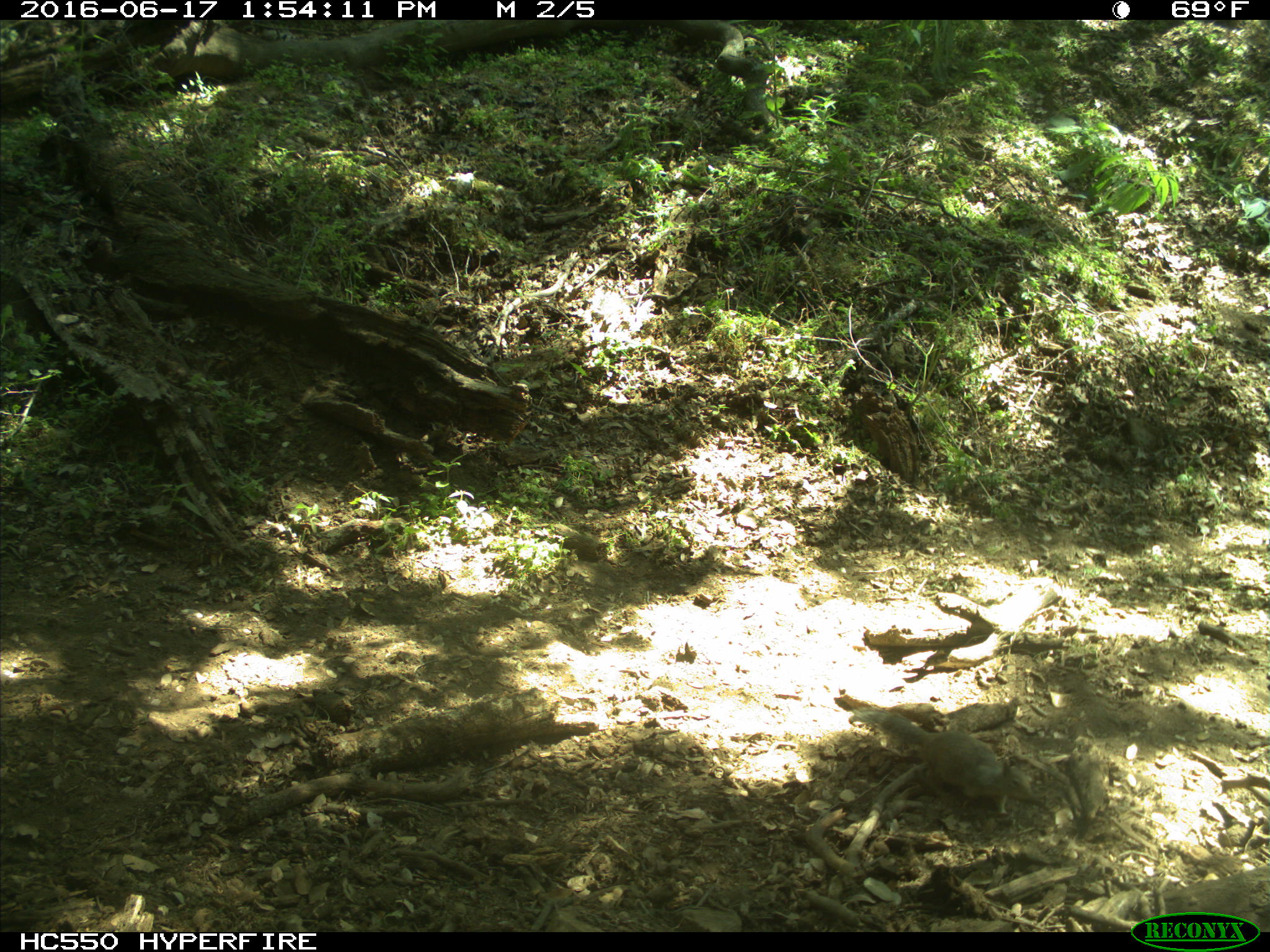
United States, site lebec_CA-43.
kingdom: Animalia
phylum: Chordata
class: Mammalia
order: Rodentia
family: Sciuridae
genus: Otospermophilus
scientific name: Otospermophilus beecheyi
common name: california ground squirrel